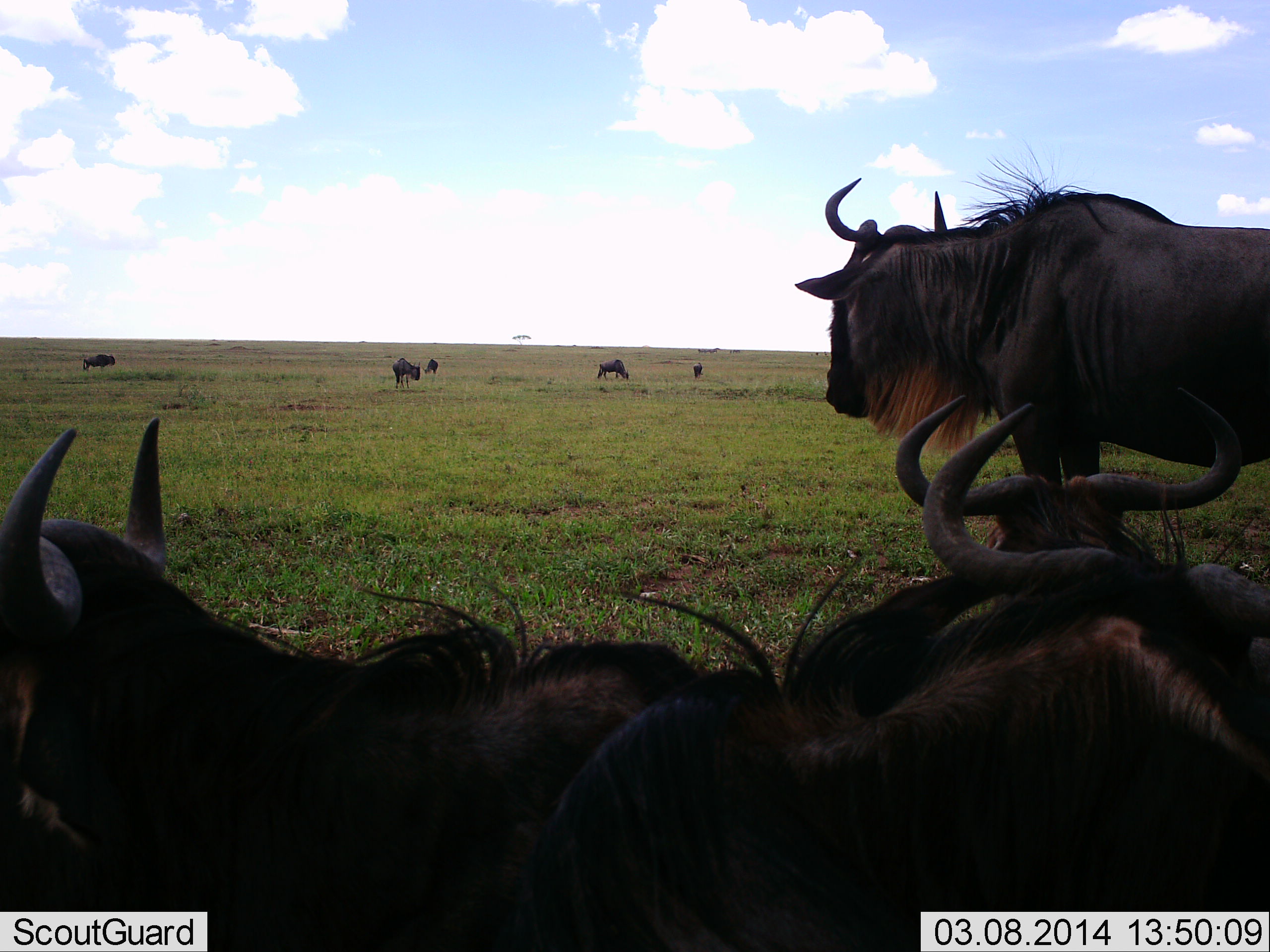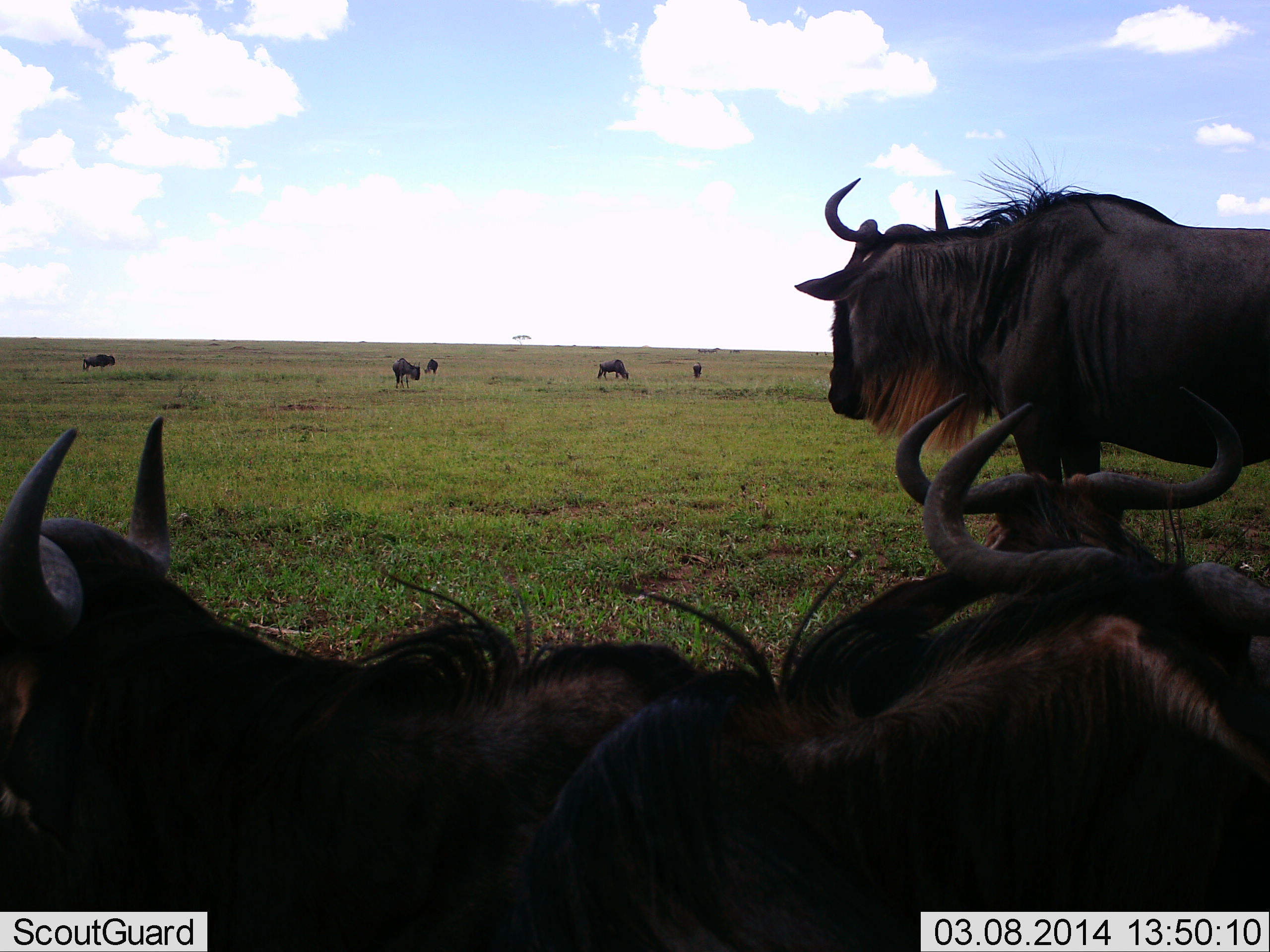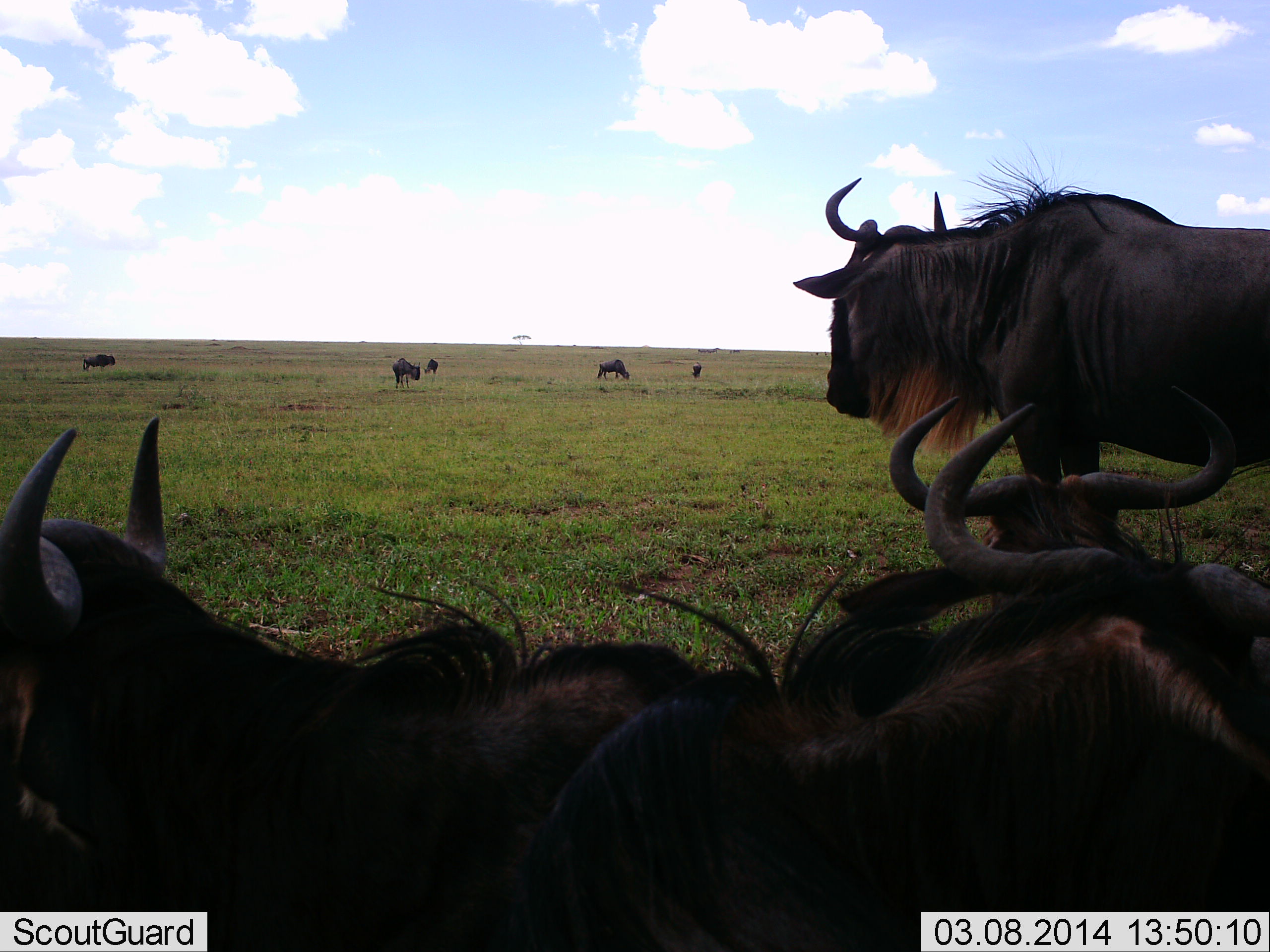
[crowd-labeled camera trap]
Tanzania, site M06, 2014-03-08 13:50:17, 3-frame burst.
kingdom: Animalia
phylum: Chordata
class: Mammalia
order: Artiodactyla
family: Bovidae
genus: Connochaetes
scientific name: Connochaetes taurinus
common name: blue wildebeest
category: wildebeest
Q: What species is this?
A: Wildebeest (blue wildebeest) (Connochaetes taurinus).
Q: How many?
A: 9.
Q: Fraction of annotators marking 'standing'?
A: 90%.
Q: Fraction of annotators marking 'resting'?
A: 90%.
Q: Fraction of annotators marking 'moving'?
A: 10%.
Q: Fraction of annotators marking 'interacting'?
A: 0%.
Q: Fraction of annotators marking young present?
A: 0%.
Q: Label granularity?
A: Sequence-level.